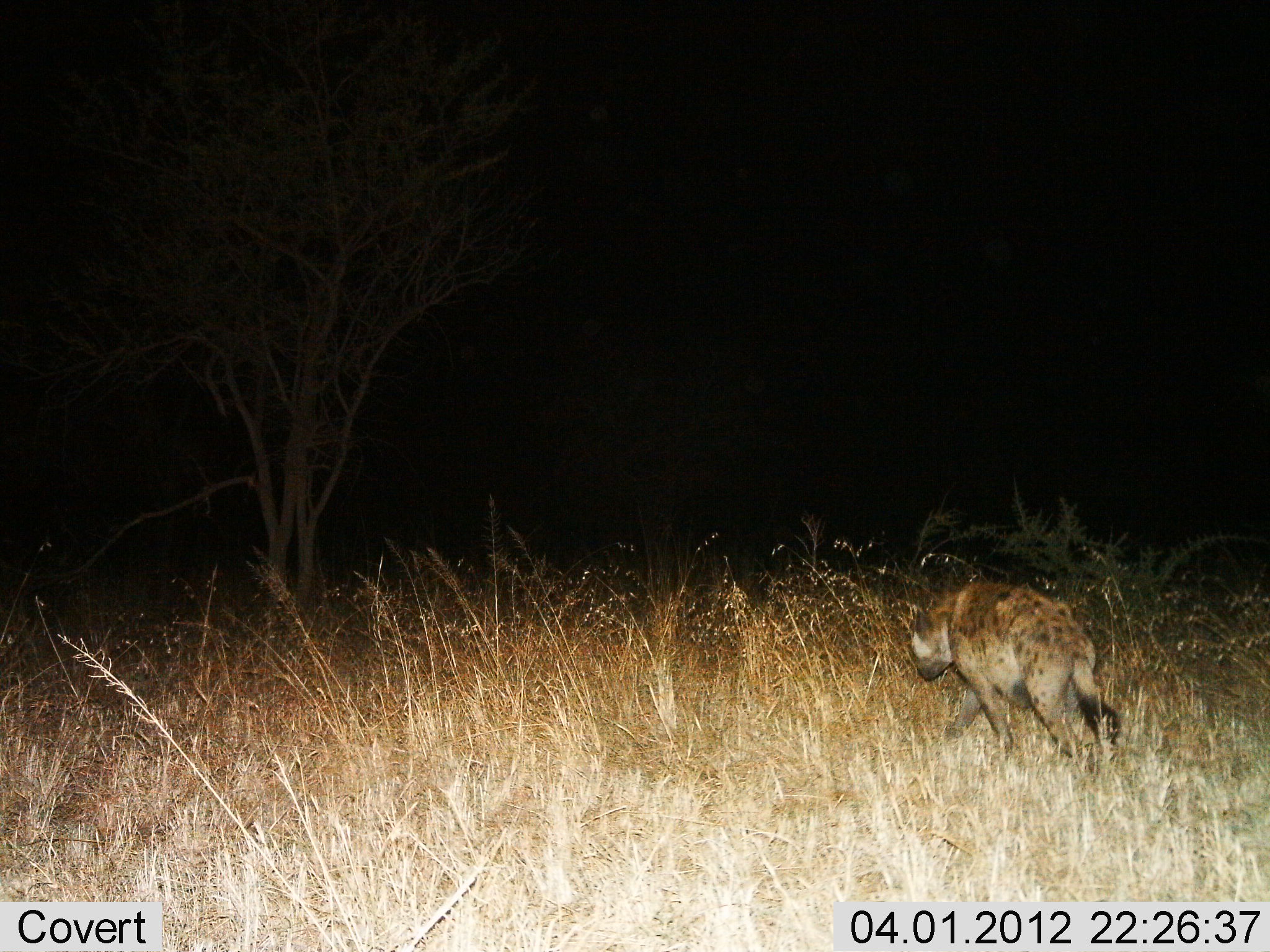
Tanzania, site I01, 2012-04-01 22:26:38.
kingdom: Animalia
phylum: Chordata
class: Mammalia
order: Carnivora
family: Hyaenidae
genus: Crocuta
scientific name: Crocuta crocuta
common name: spotted hyena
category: hyenaspotted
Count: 1.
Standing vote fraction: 7%.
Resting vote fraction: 0%.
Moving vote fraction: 97%.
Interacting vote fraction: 0%.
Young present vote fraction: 0%.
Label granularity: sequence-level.